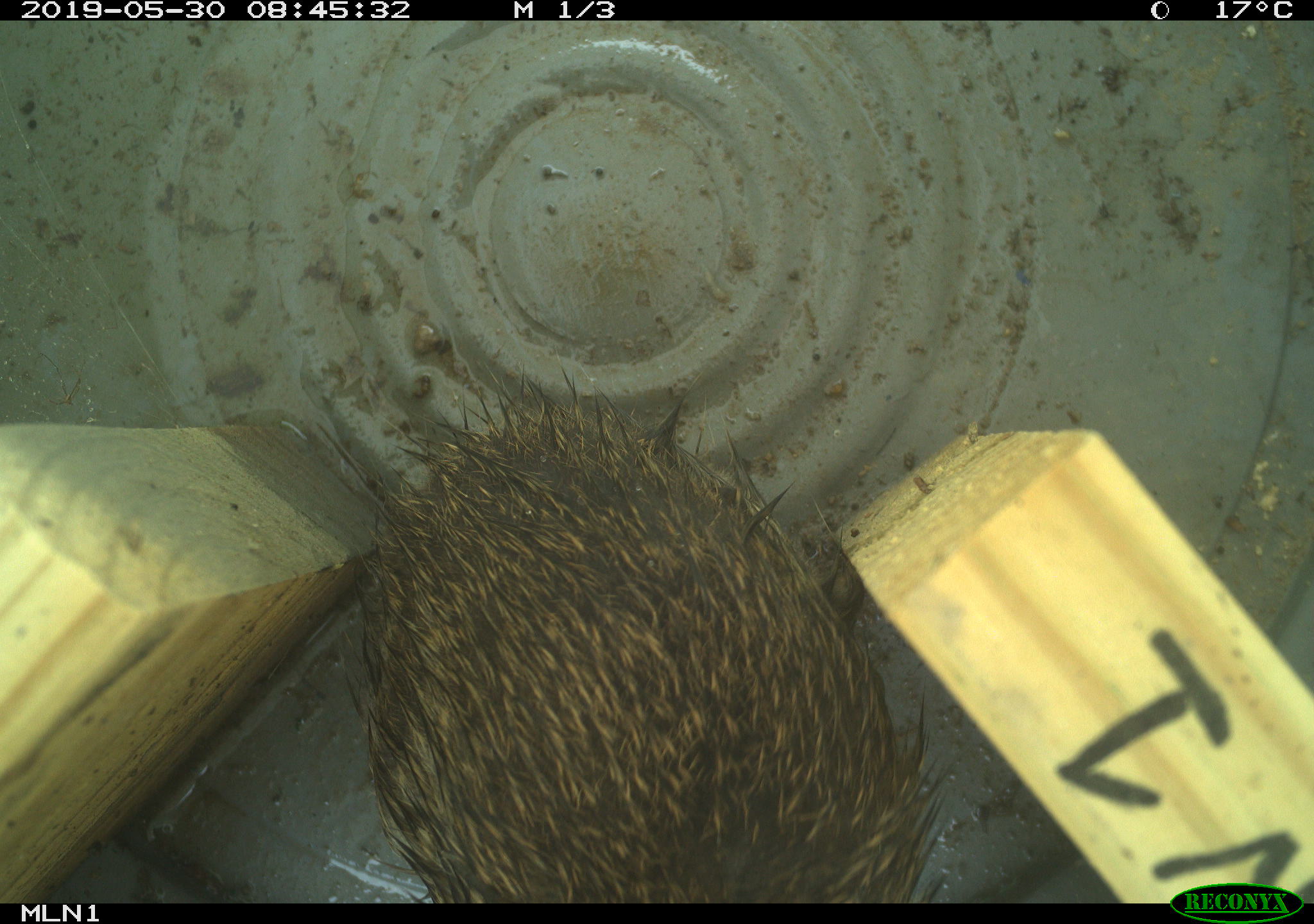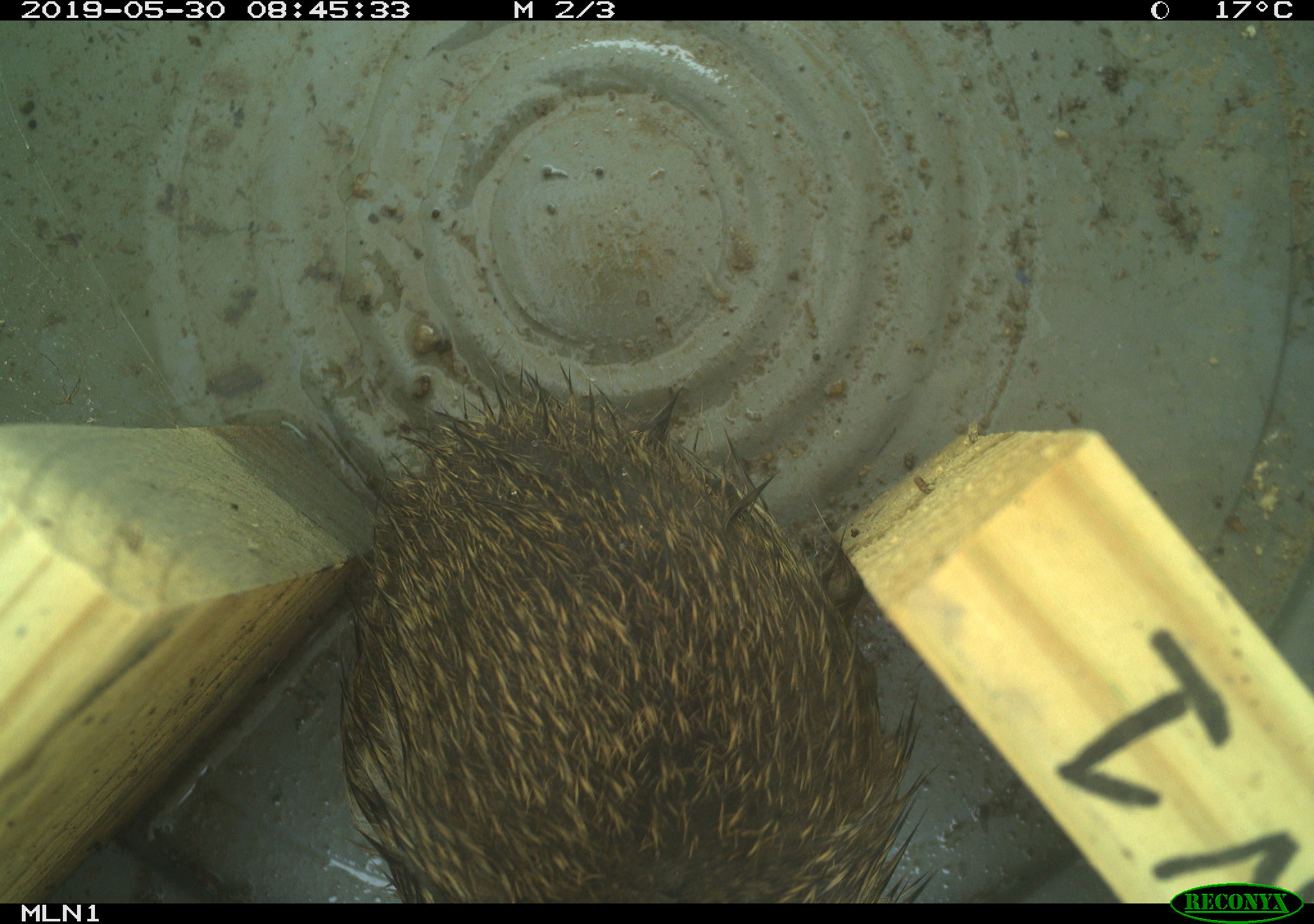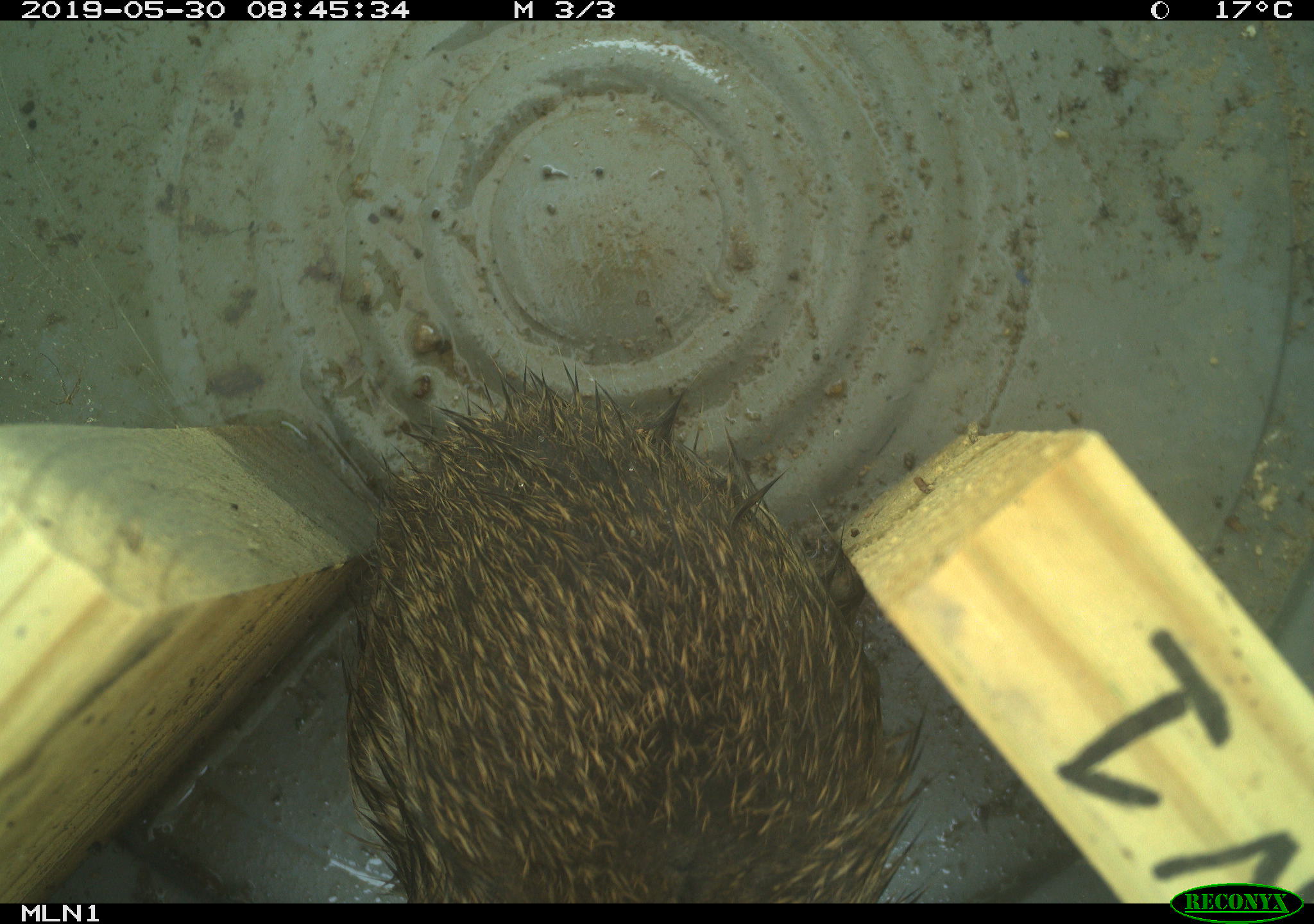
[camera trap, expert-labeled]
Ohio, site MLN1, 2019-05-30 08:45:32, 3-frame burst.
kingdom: Animalia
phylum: Chordata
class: Mammalia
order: Lagomorpha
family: Leporidae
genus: Sylvilagus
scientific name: Sylvilagus floridanus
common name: eastern cottontail